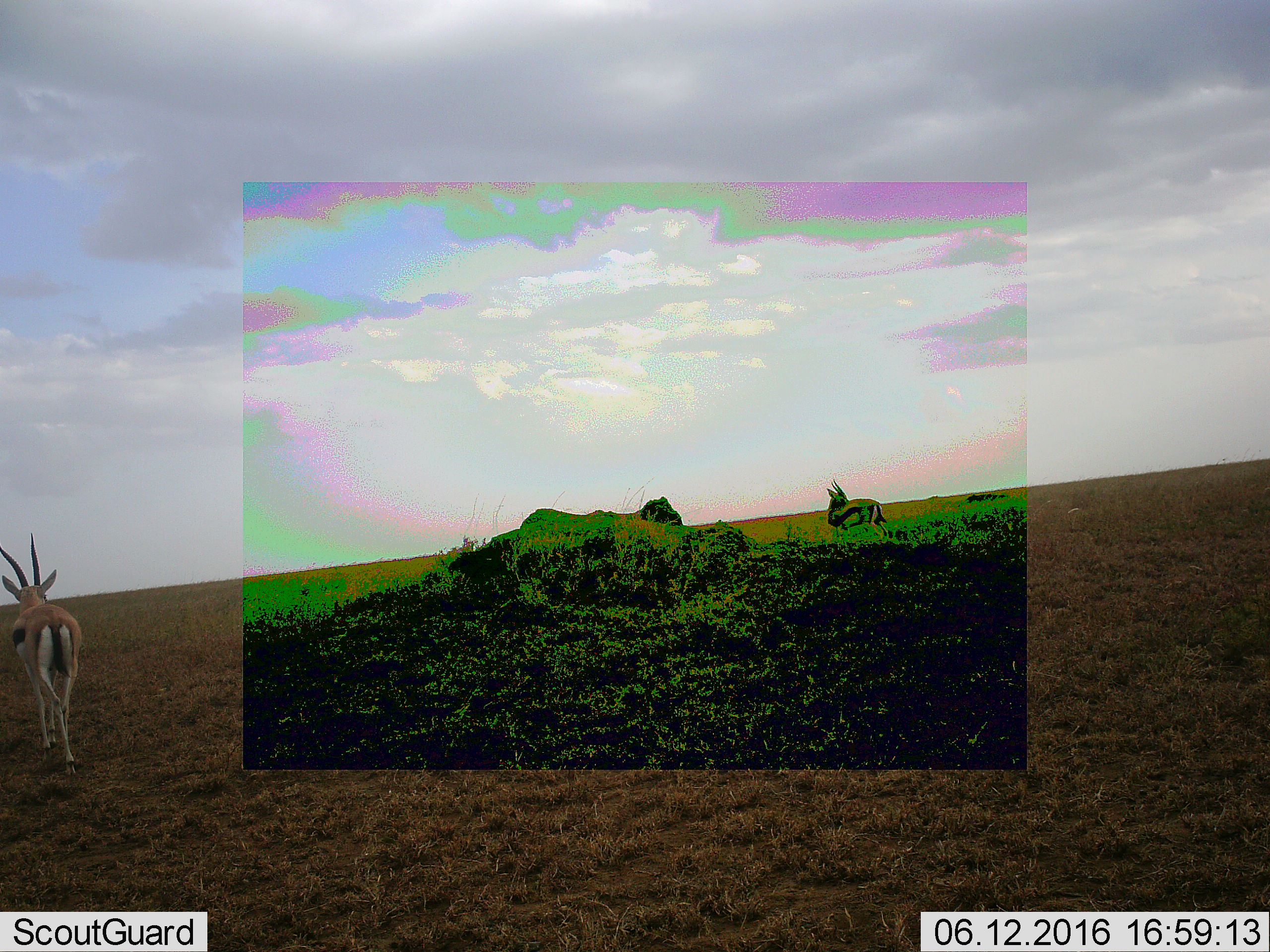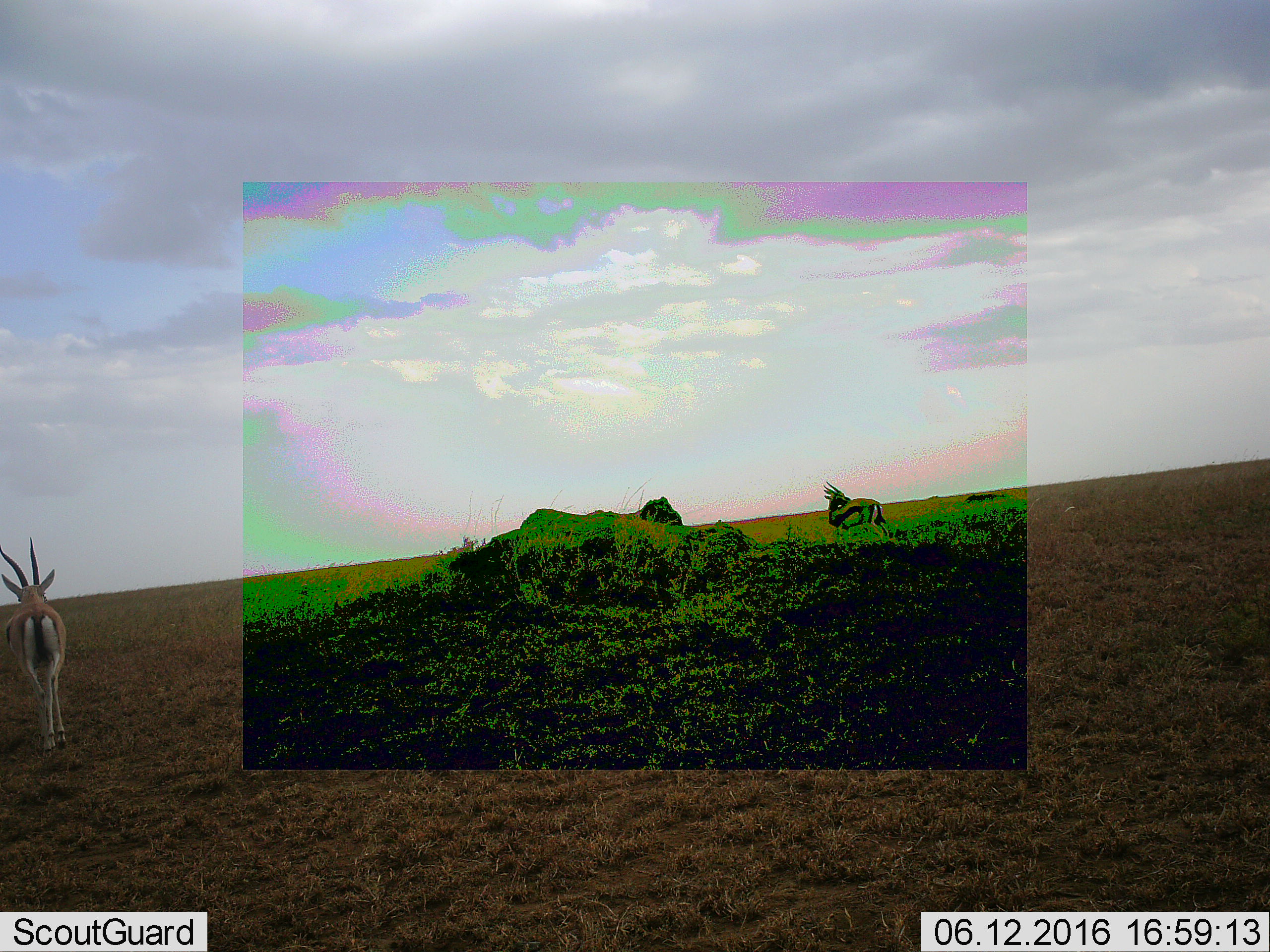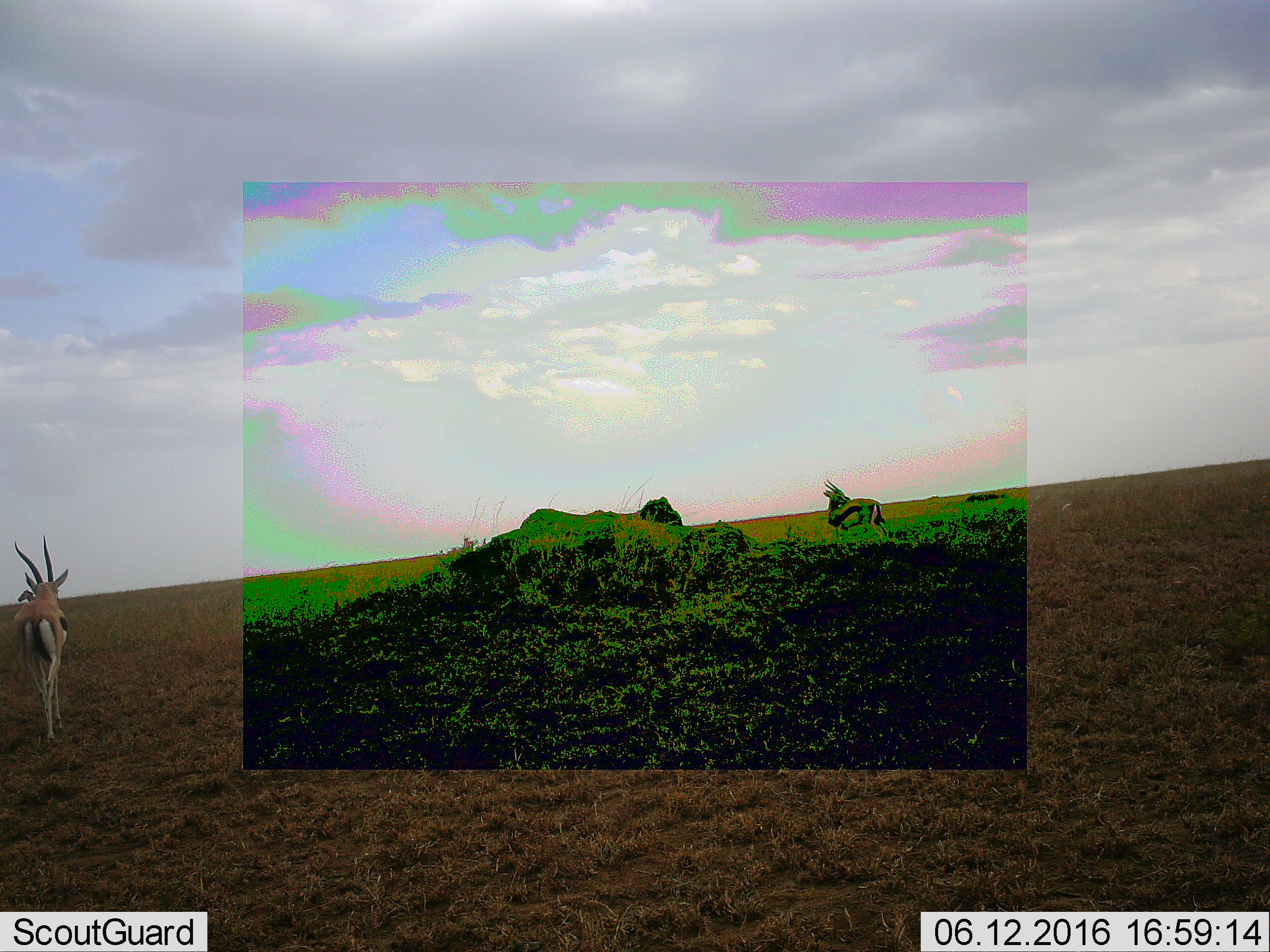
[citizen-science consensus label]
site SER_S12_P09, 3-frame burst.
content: unidentified animal